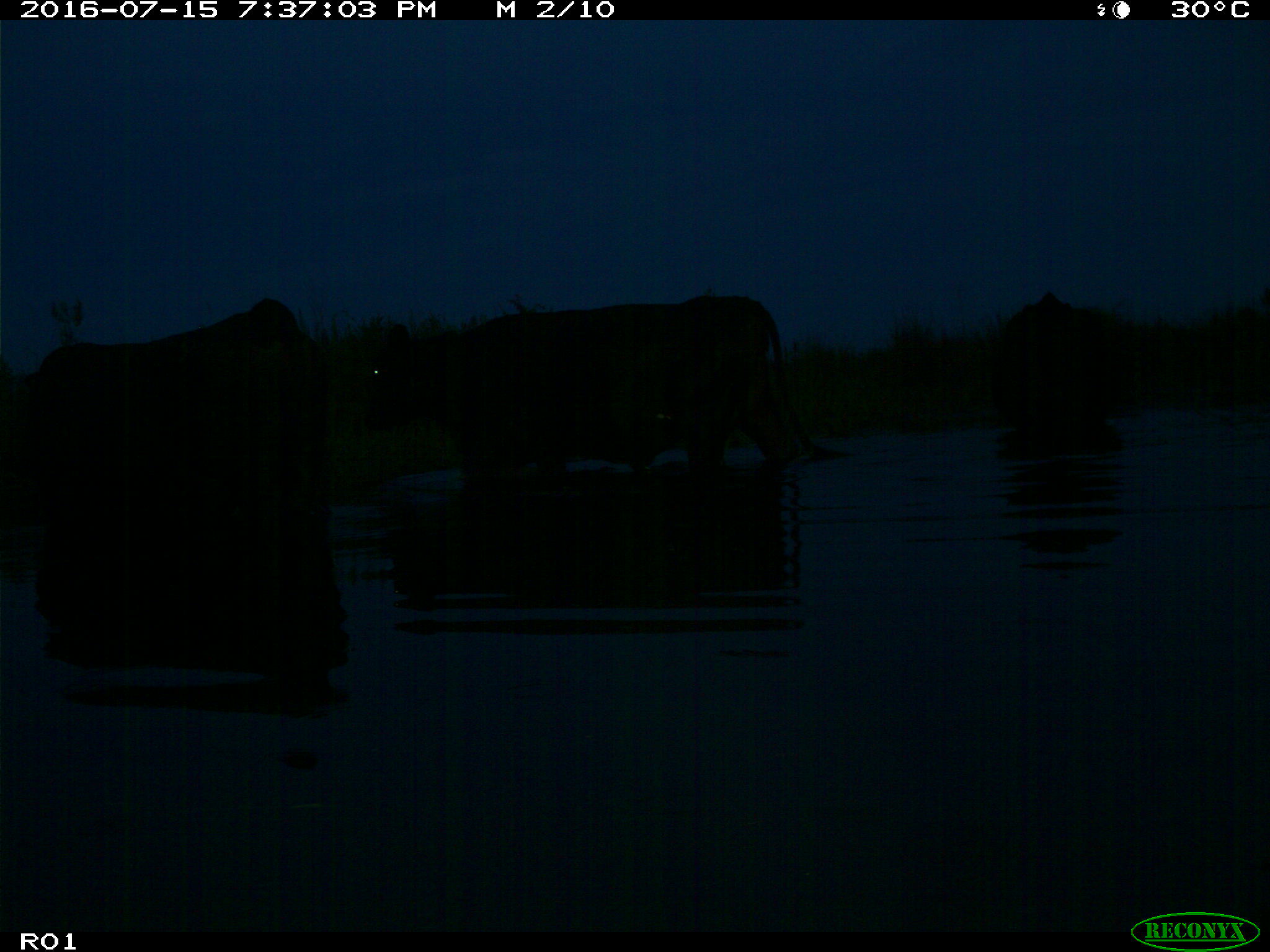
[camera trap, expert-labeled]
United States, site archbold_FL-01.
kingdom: Animalia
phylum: Chordata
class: Mammalia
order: Artiodactyla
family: Bovidae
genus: Bos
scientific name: Bos taurus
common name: domestic cow